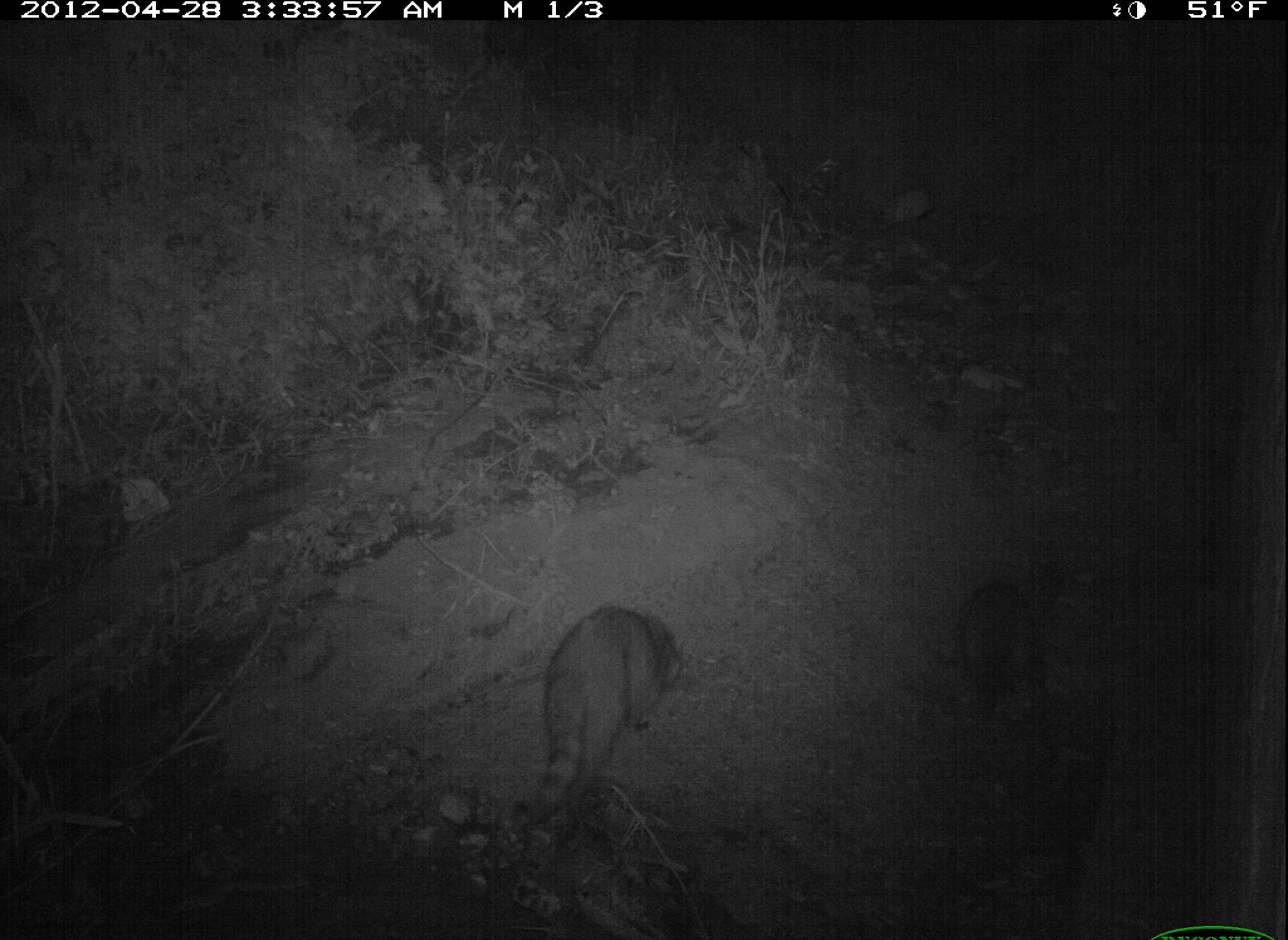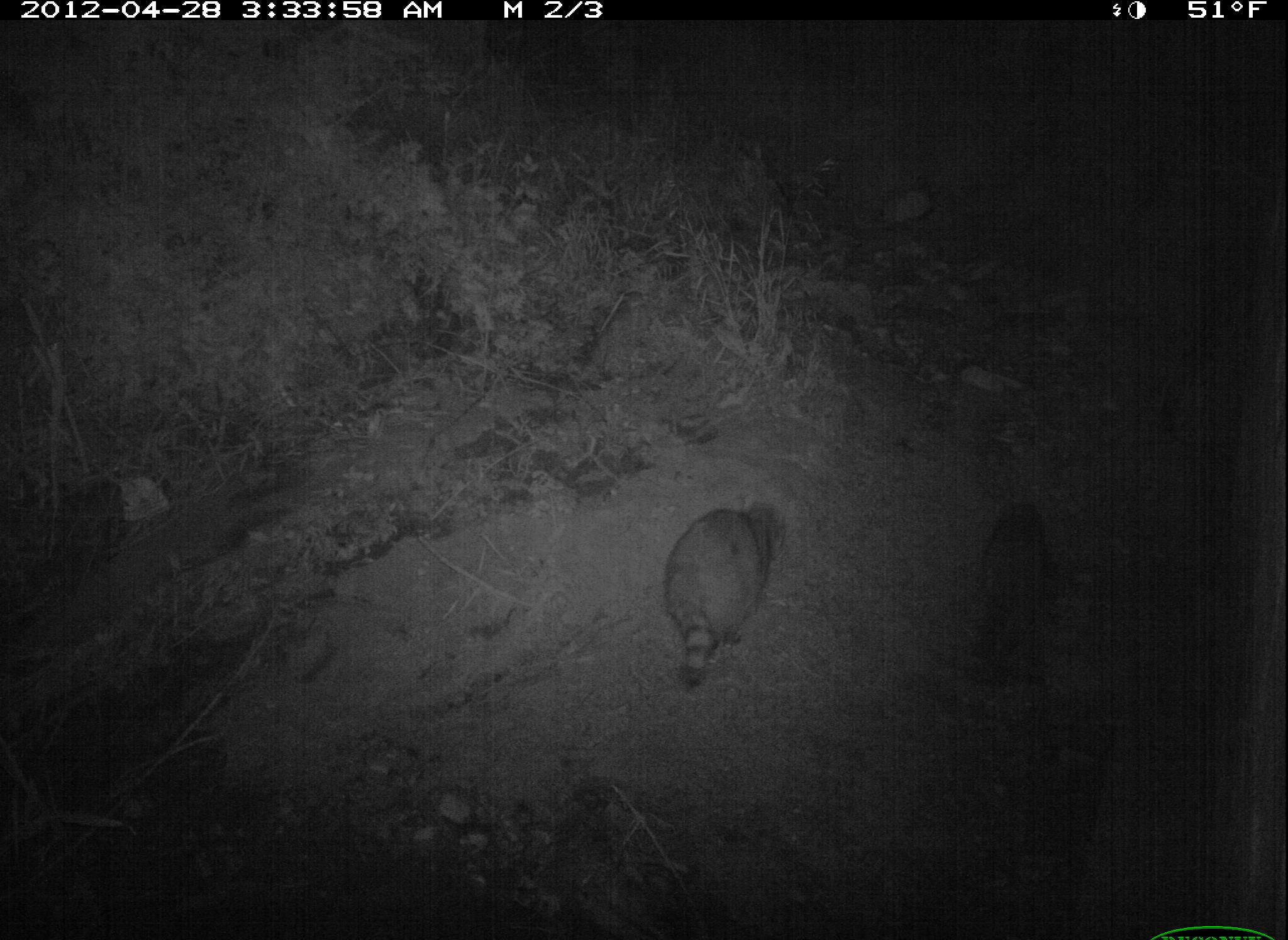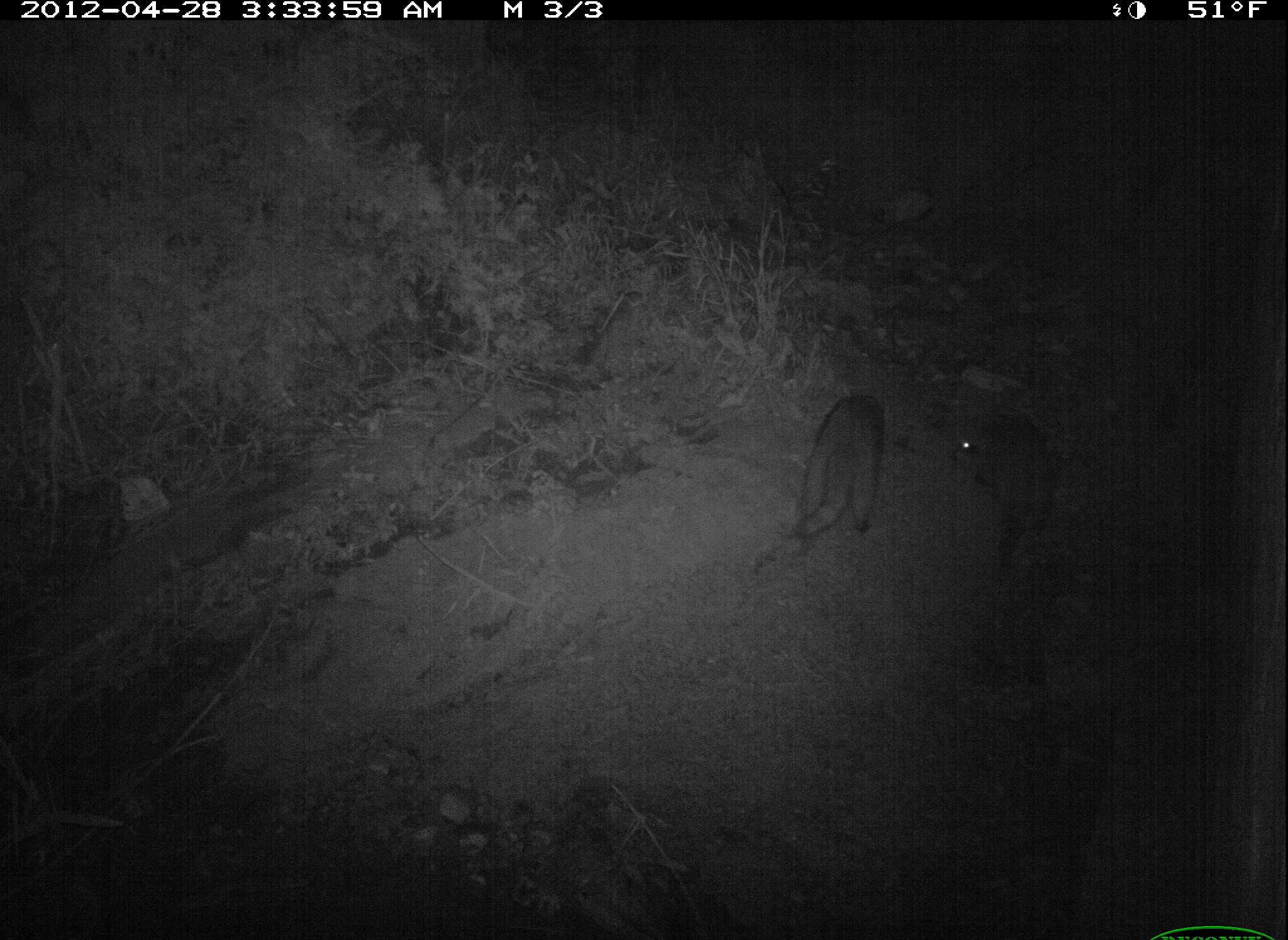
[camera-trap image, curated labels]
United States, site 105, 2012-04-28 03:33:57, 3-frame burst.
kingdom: Animalia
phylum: Chordata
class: Mammalia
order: Carnivora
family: Procyonidae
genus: Procyon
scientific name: Procyon lotor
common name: raccoon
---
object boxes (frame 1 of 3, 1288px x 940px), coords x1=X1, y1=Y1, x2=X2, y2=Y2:
raccoon: x1=487, y1=588, x2=709, y2=850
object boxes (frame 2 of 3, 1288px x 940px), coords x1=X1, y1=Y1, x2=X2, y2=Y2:
raccoon: x1=646, y1=481, x2=813, y2=705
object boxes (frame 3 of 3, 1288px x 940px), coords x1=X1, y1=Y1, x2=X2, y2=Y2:
raccoon: x1=755, y1=369, x2=918, y2=575; x1=943, y1=390, x2=1053, y2=588